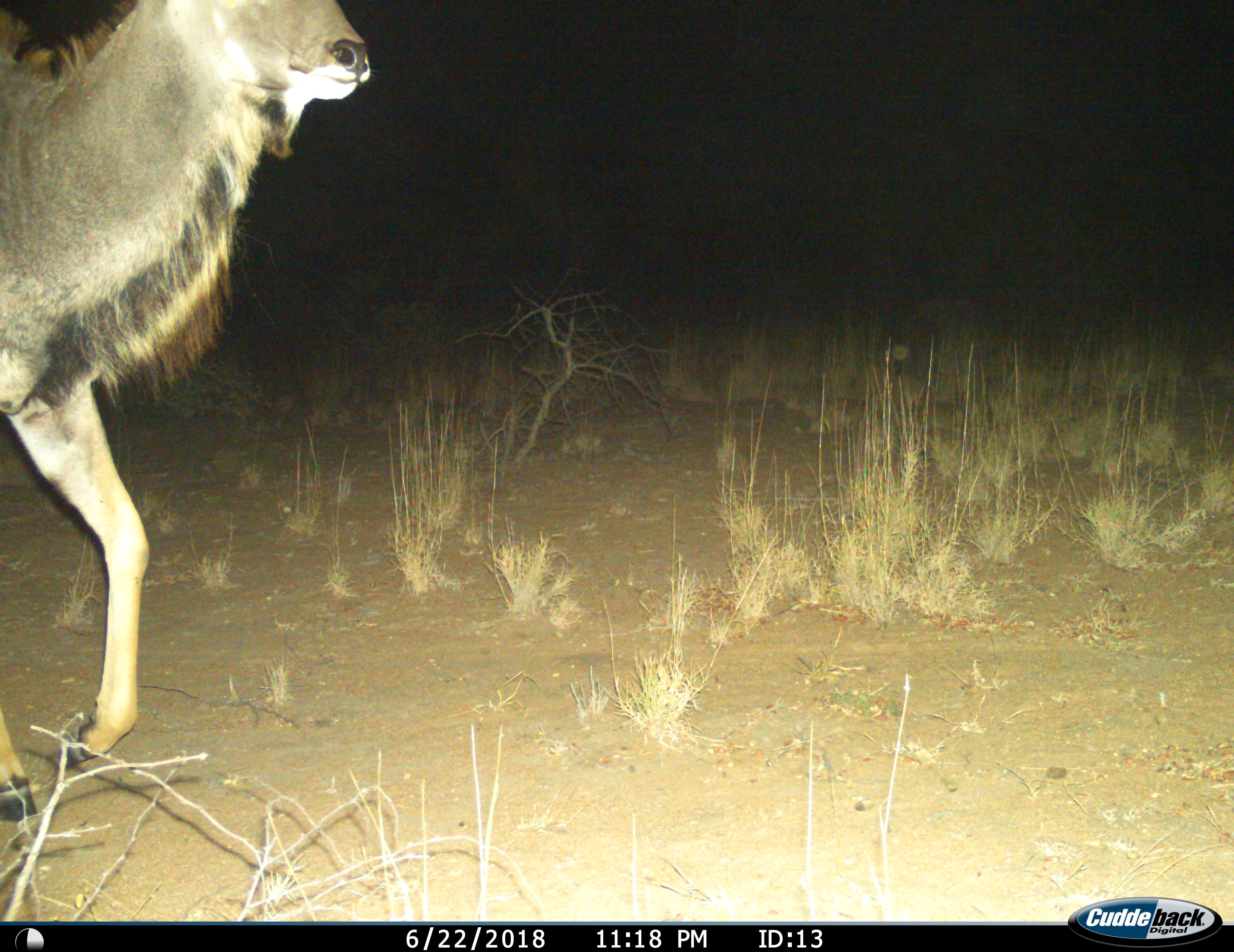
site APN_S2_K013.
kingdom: Animalia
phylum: Chordata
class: Mammalia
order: Artiodactyla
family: Bovidae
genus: Tragelaphus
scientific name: Tragelaphus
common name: kudu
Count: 1.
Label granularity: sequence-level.